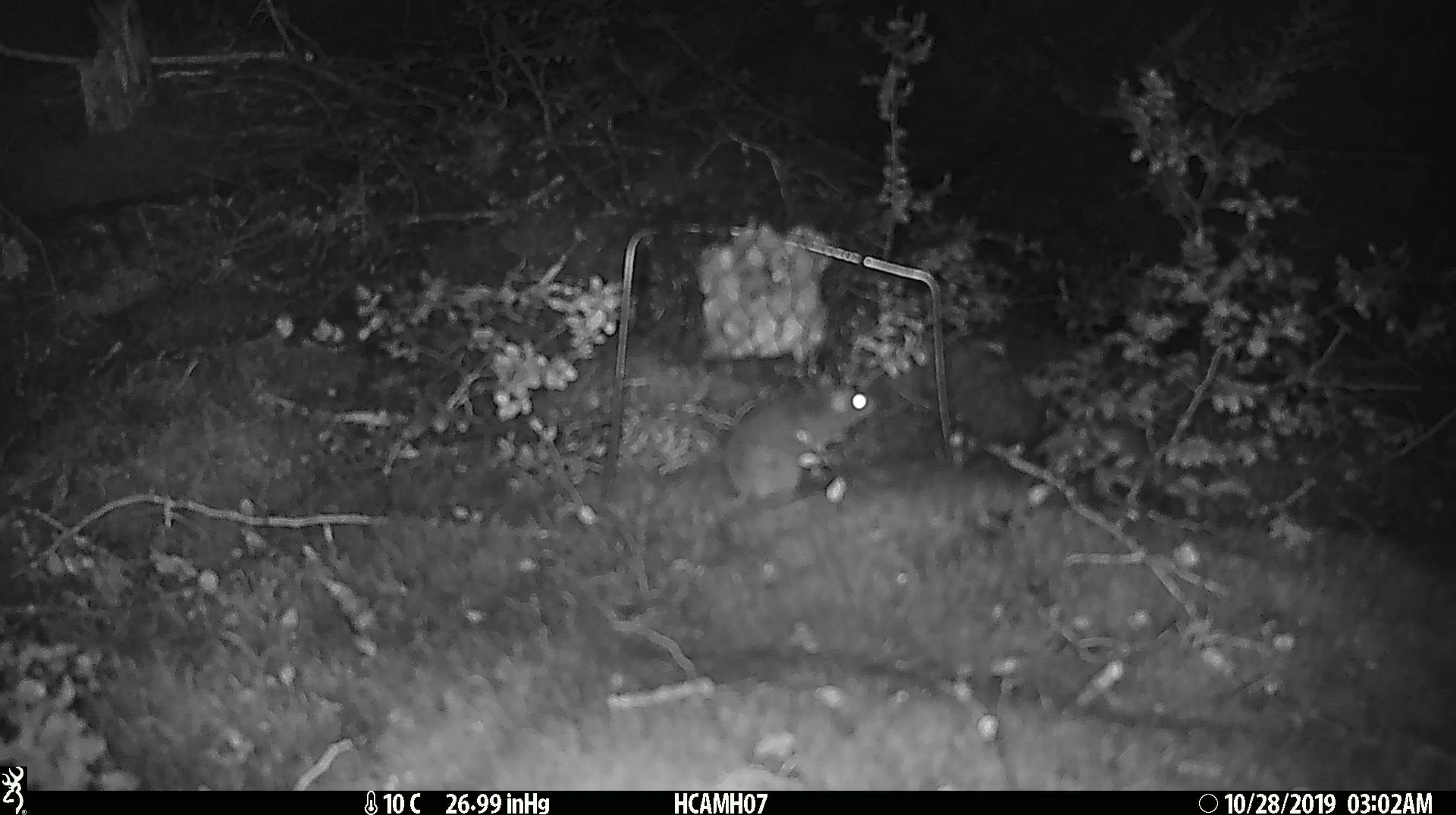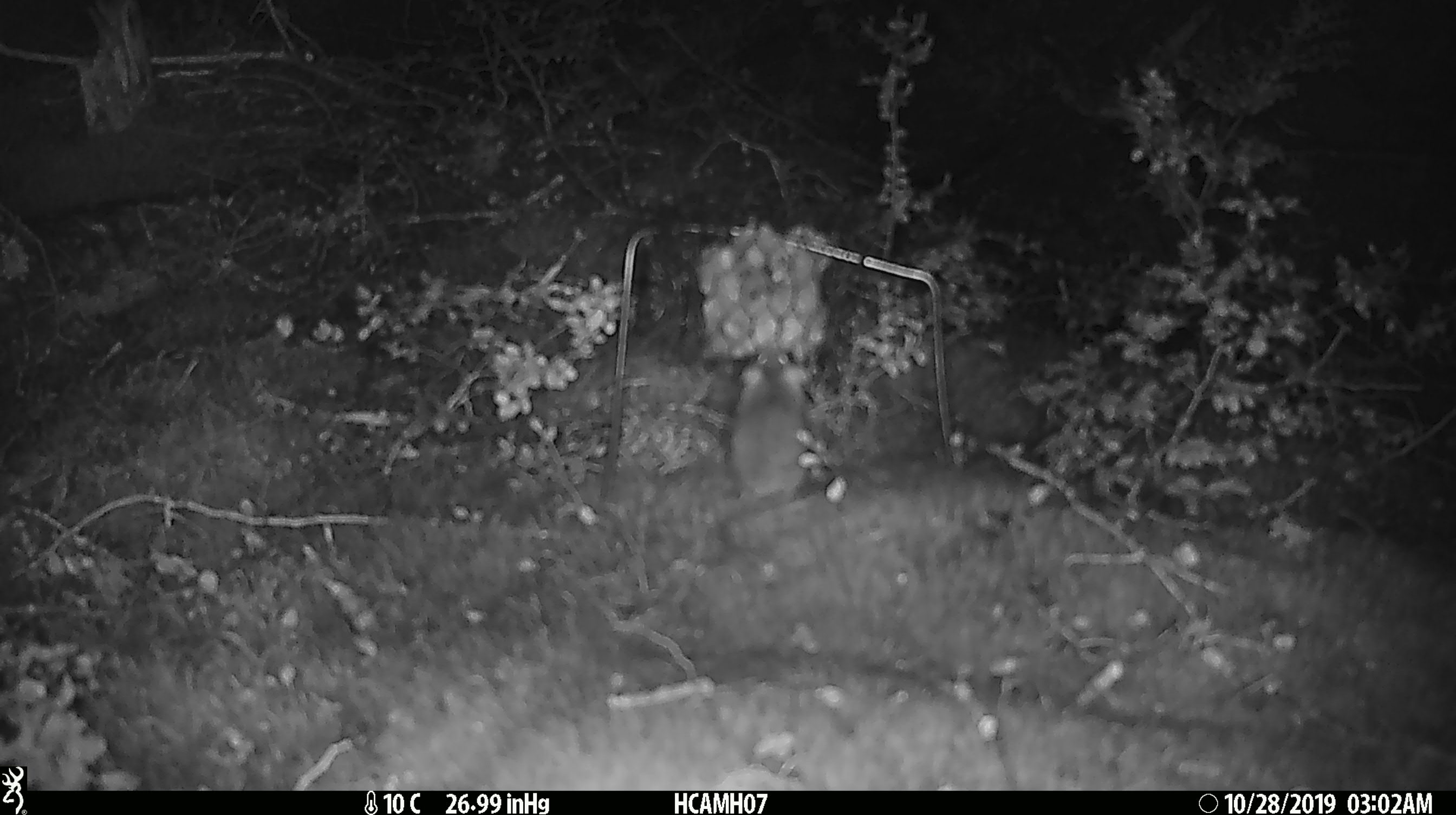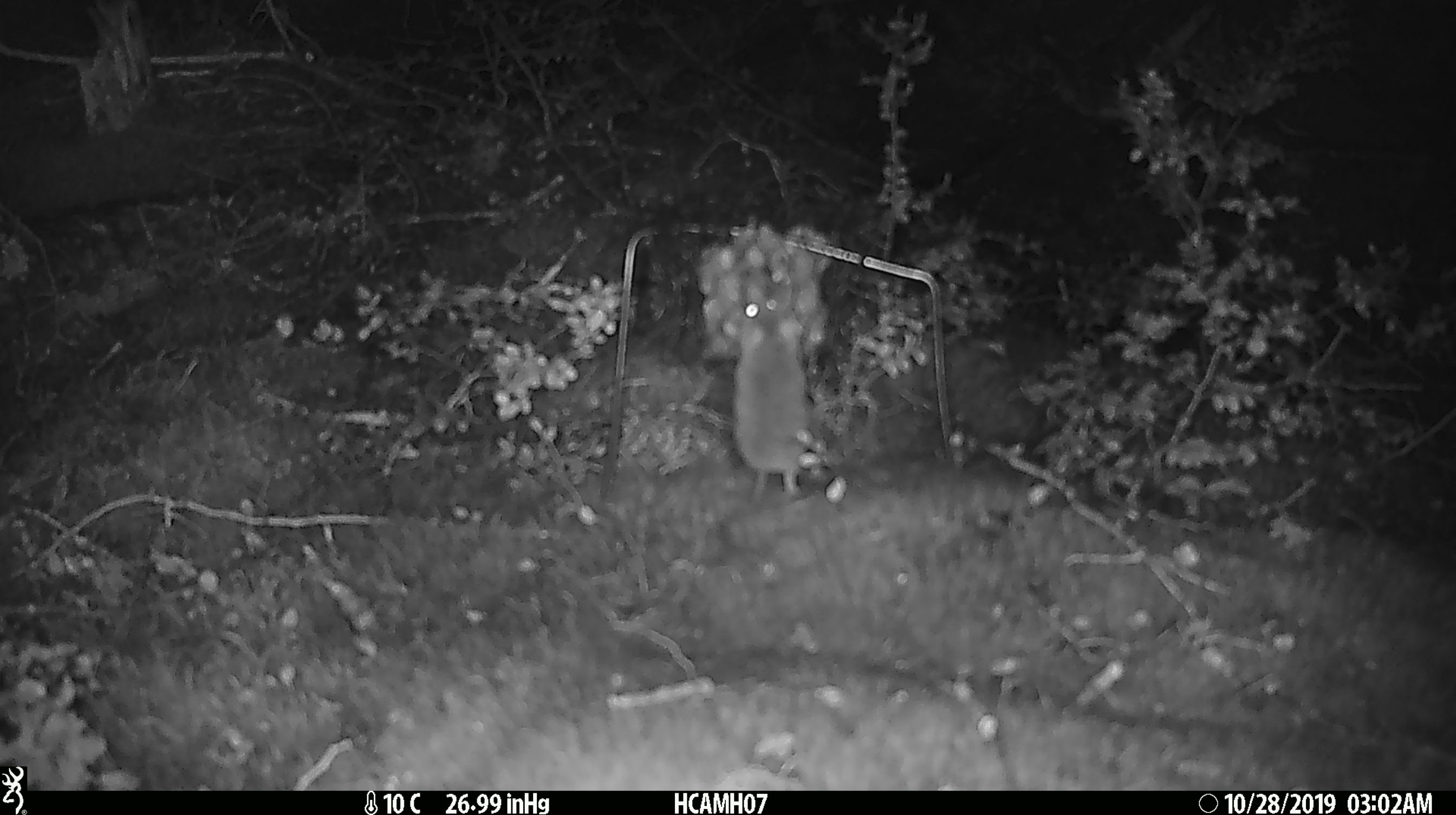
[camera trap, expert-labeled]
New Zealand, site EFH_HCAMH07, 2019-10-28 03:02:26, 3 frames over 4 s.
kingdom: Animalia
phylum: Chordata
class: Mammalia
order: Rodentia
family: Muridae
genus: Mus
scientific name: Mus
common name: mouse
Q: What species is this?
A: Mouse (Mus).